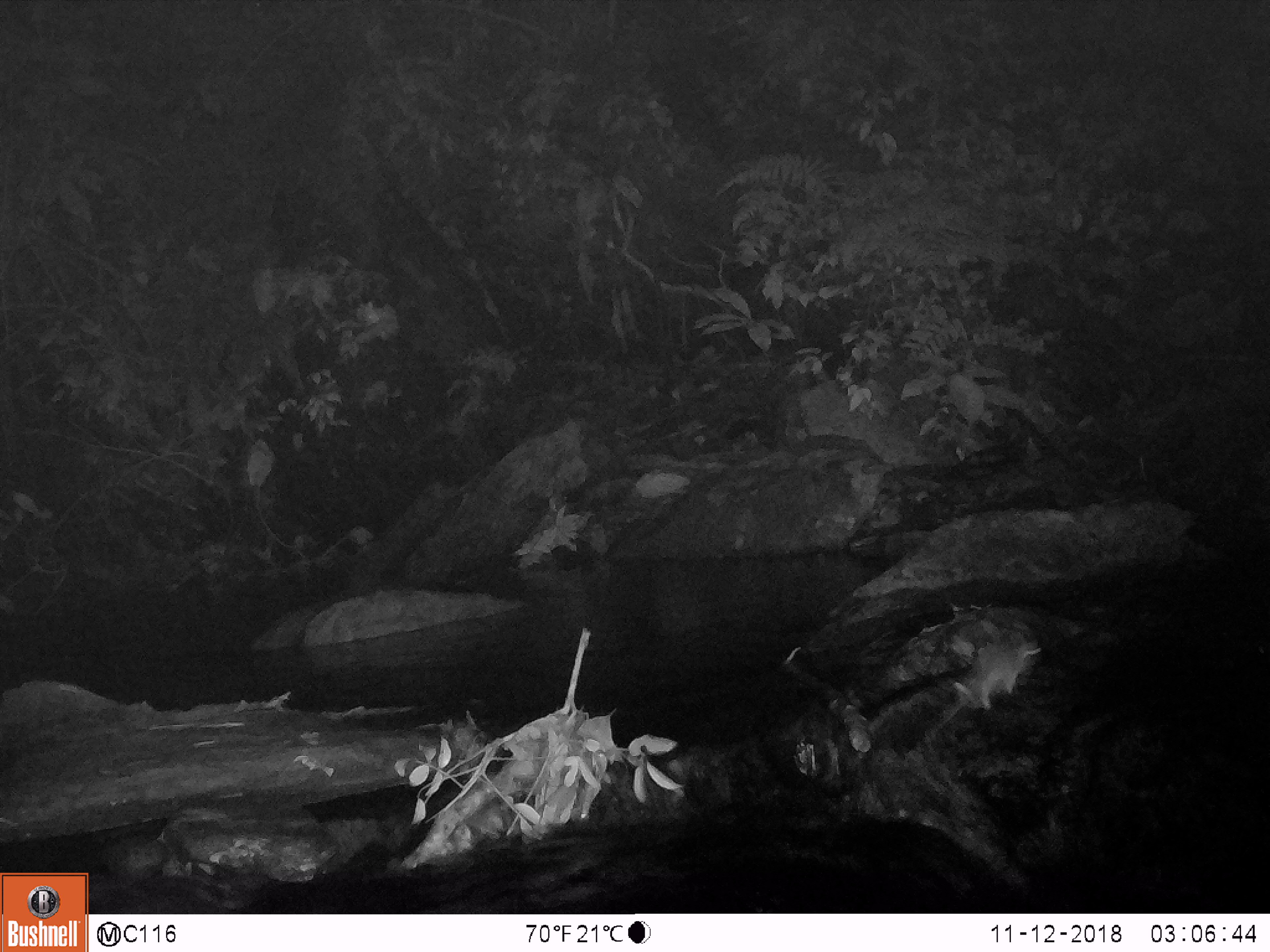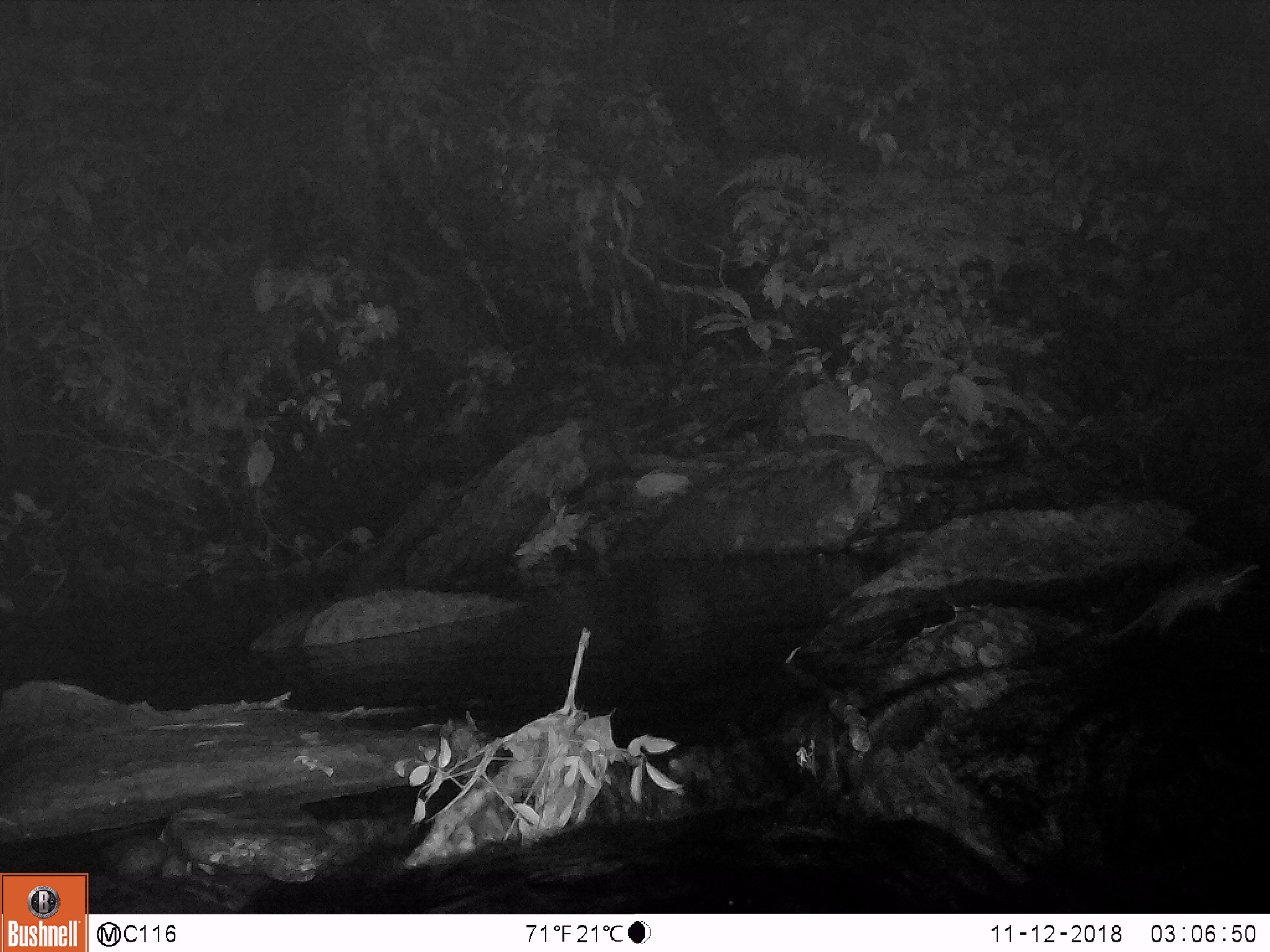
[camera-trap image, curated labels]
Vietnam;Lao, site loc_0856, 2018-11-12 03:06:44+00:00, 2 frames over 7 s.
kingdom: Animalia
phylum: Chordata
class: Mammalia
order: Rodentia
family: Muridae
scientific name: Muridae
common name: old-world mice and rats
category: unidentified murid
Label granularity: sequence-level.